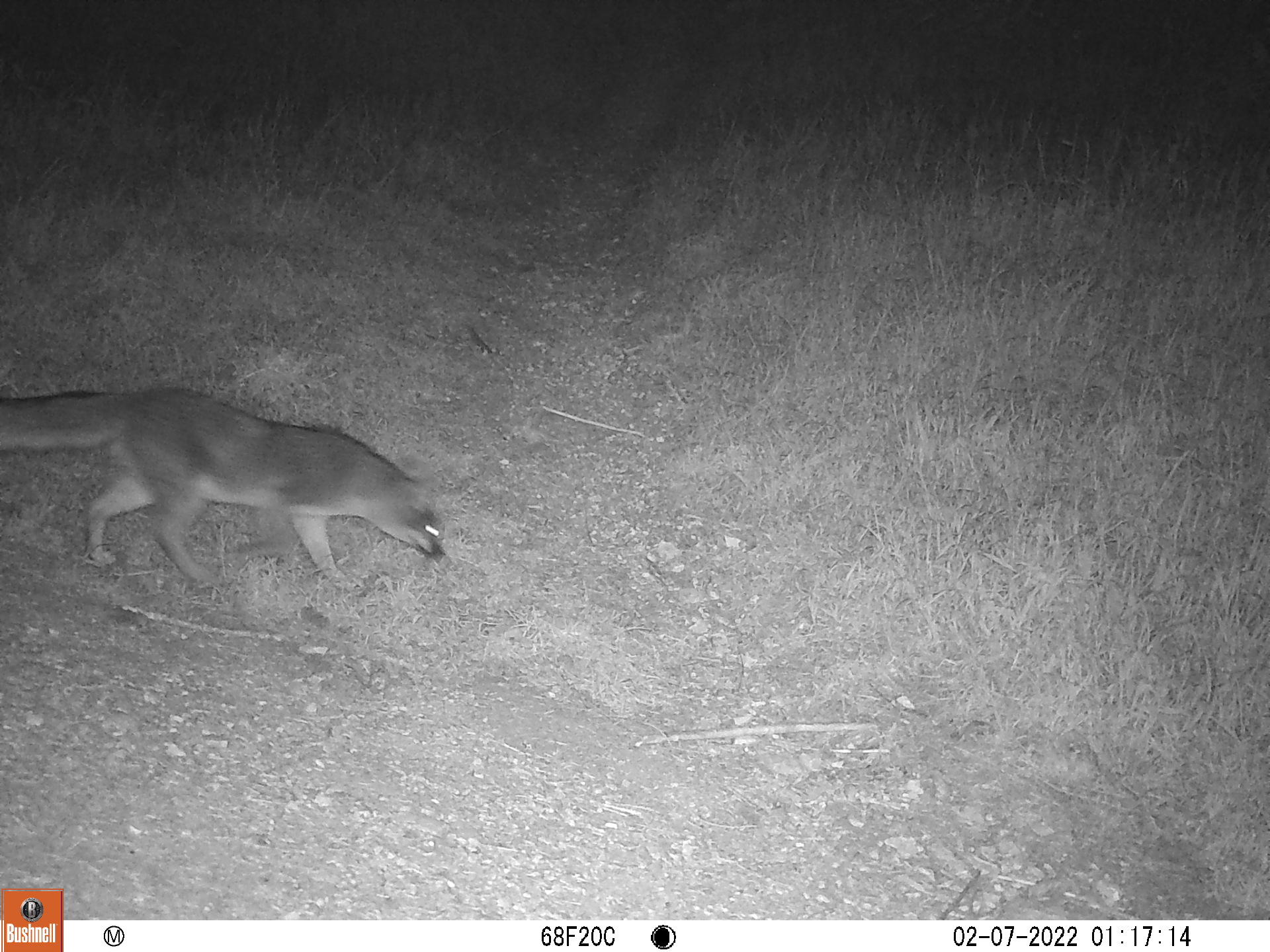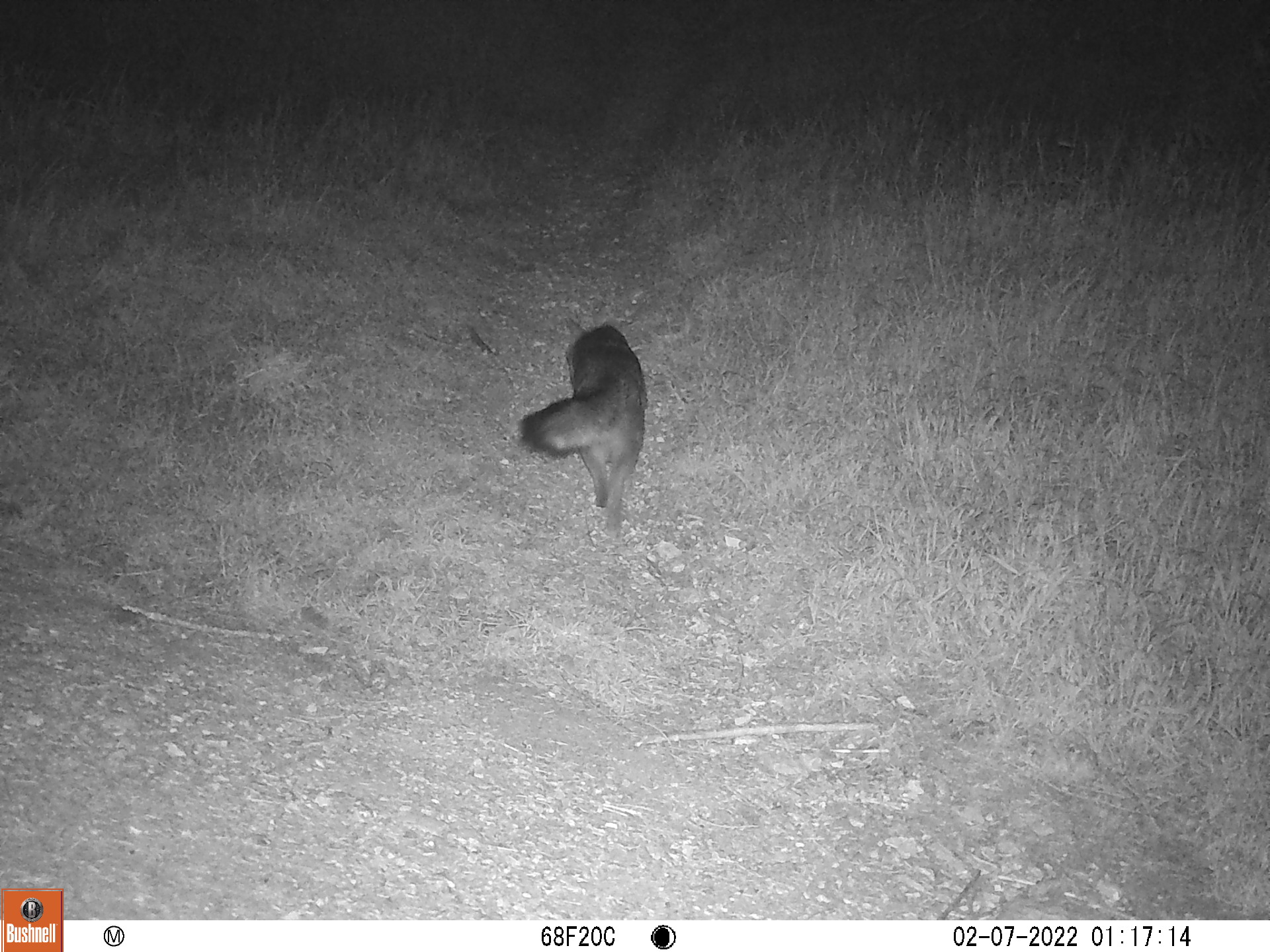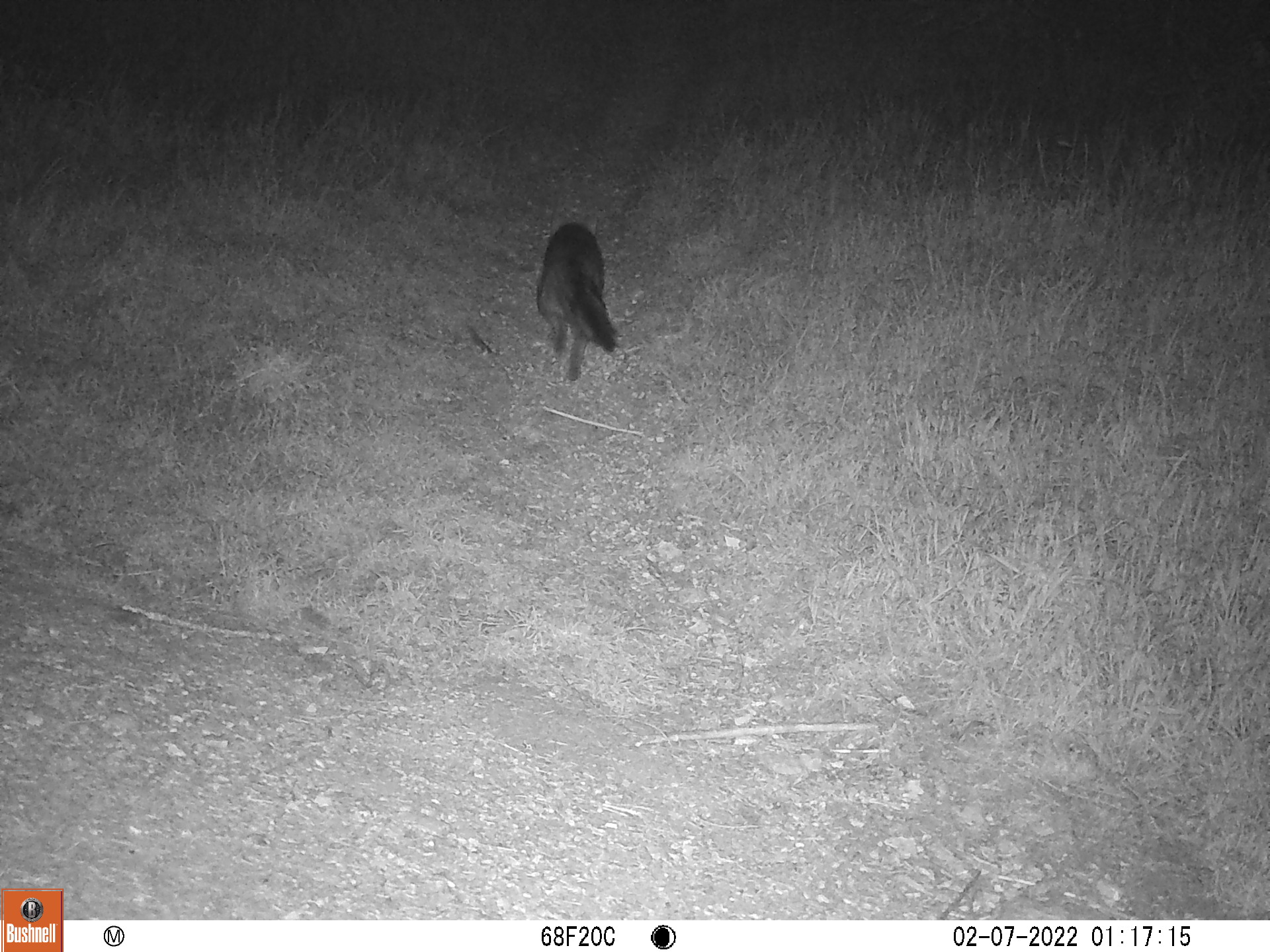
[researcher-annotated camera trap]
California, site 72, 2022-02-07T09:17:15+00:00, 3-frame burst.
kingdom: Animalia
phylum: Chordata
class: Mammalia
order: Carnivora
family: Canidae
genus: Urocyon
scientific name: Urocyon cinereoargenteus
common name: gray fox